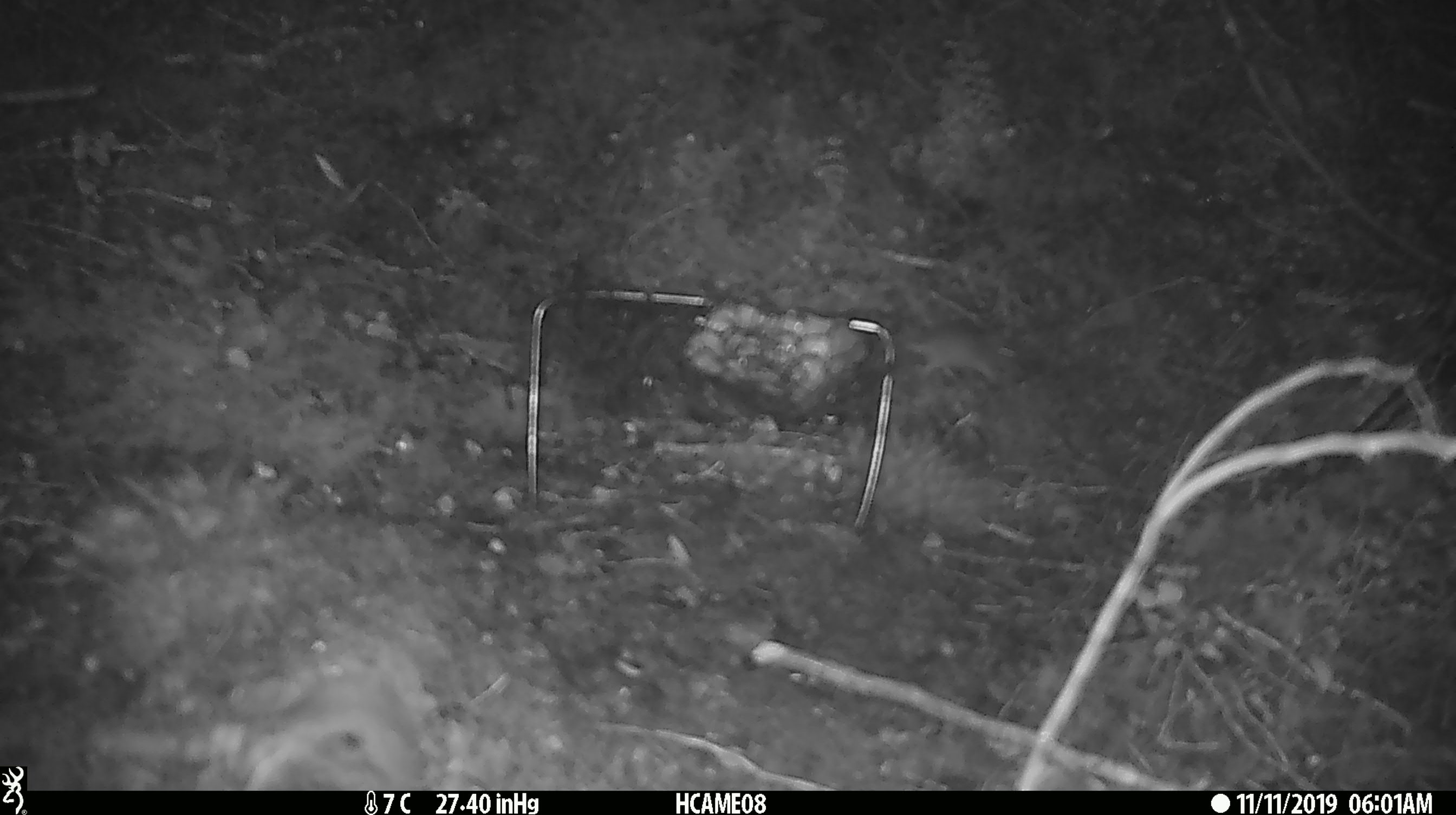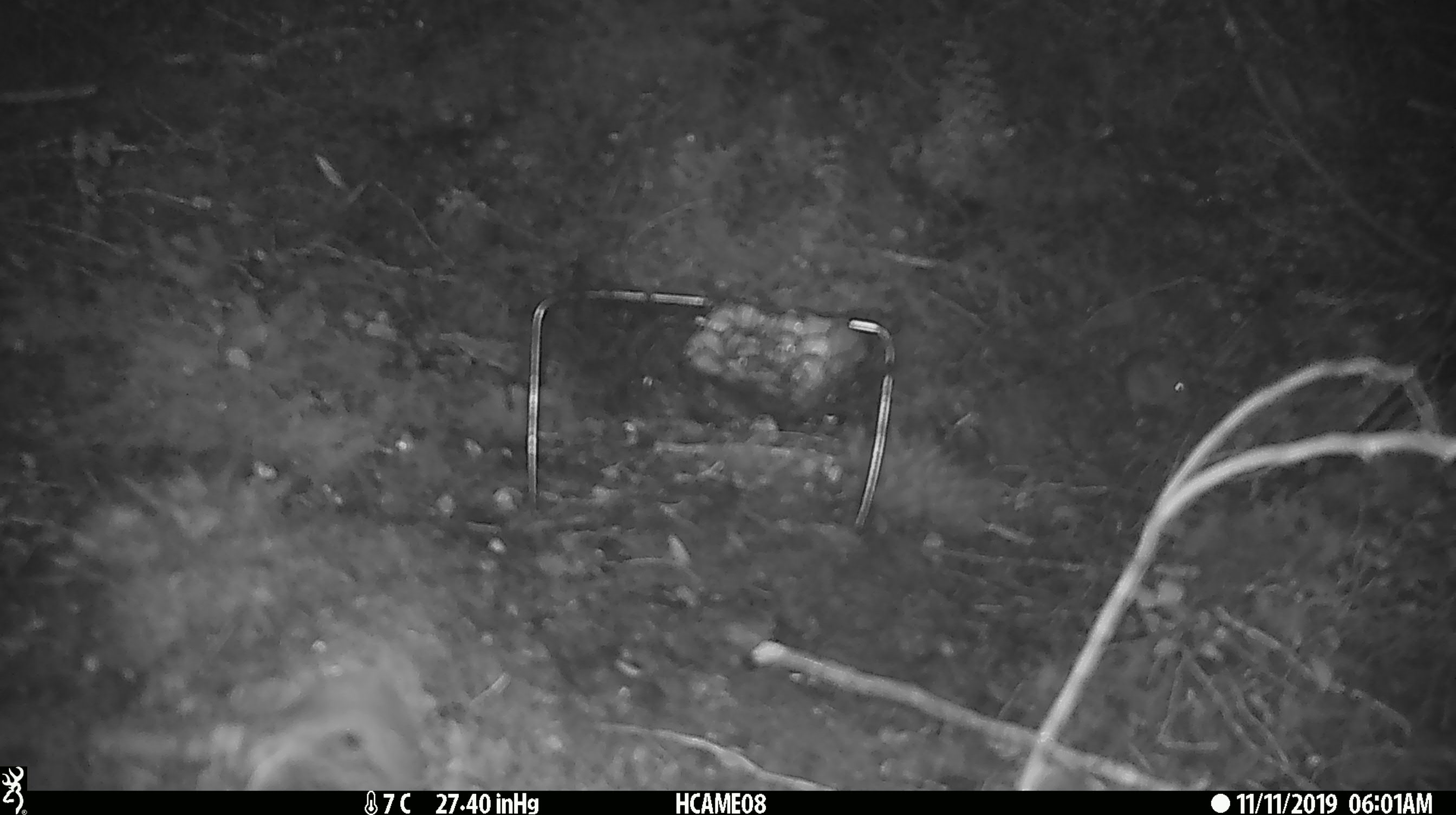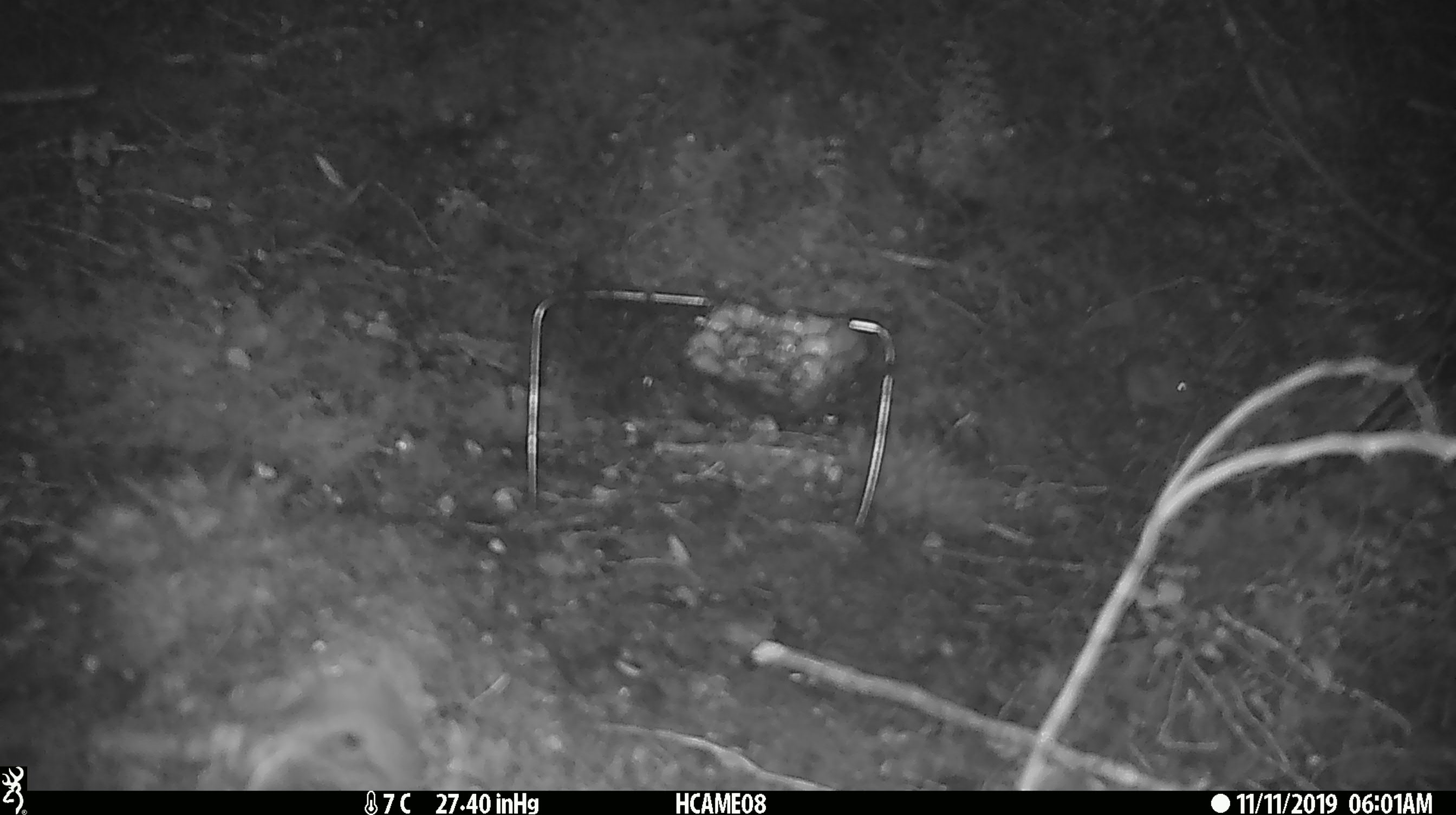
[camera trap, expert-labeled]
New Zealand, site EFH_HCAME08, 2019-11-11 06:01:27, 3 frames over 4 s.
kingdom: Animalia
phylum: Chordata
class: Mammalia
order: Rodentia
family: Muridae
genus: Mus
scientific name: Mus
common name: mouse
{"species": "mouse (Mus)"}